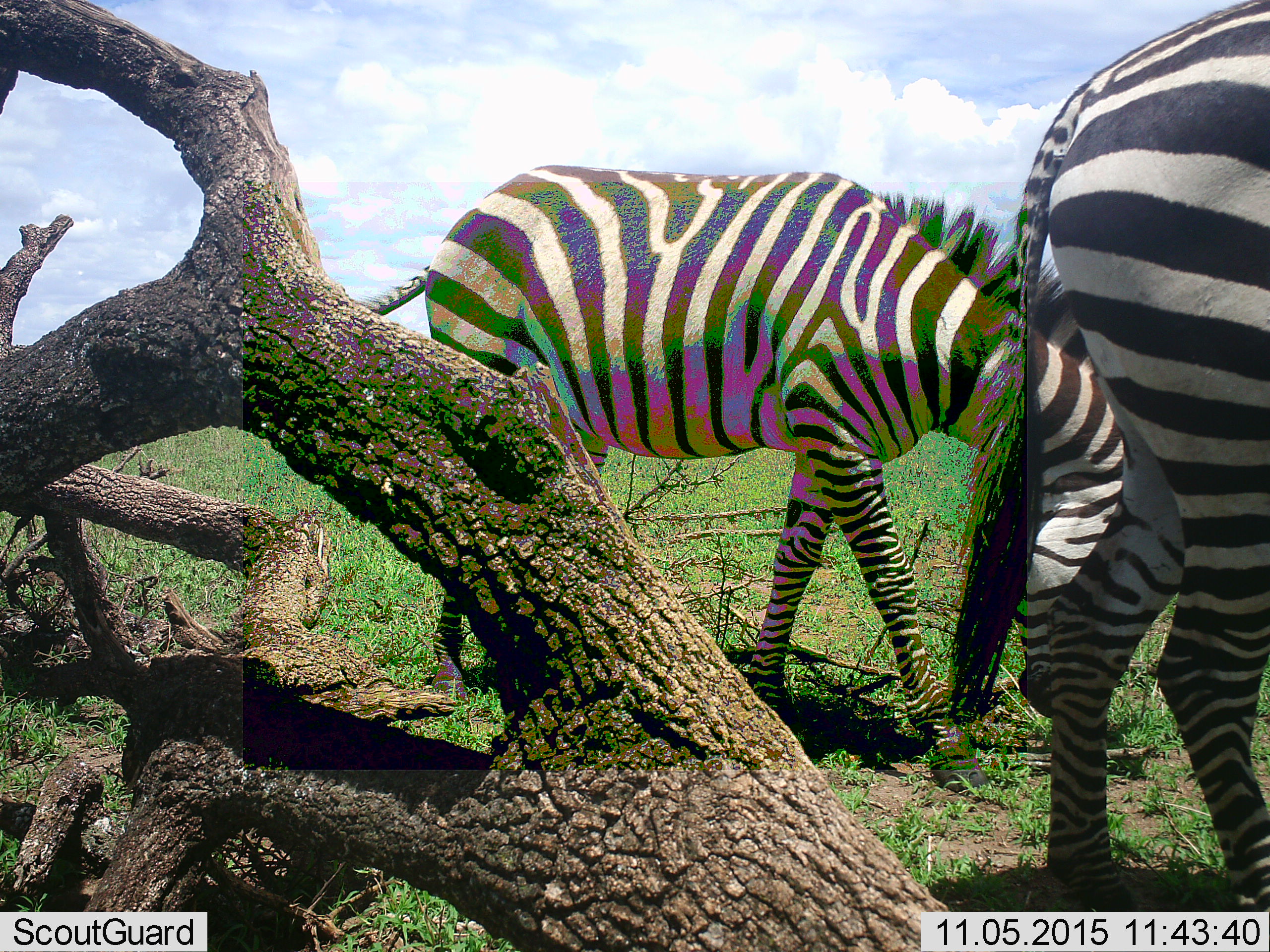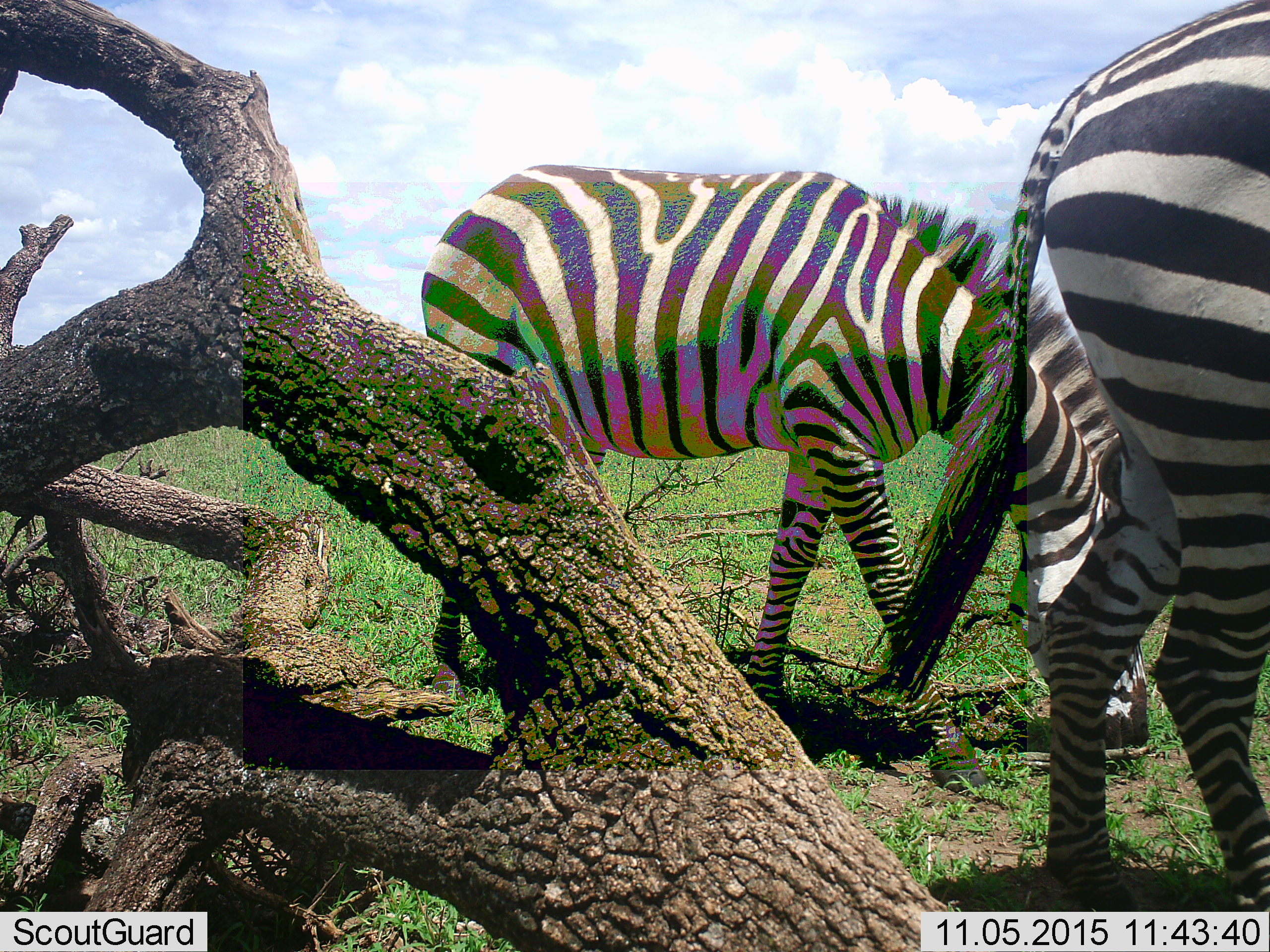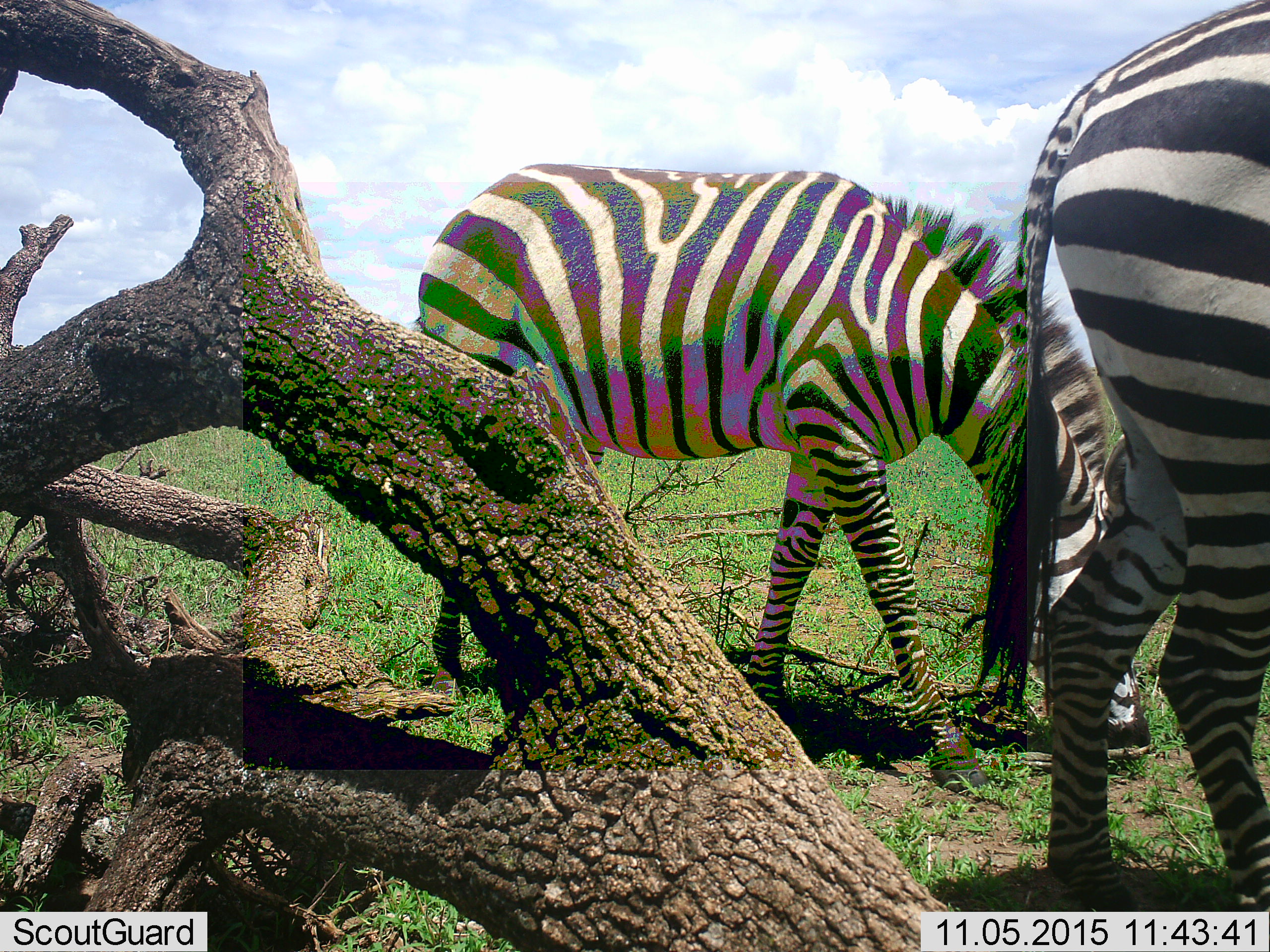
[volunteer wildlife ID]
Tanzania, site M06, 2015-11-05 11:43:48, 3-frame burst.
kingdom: Animalia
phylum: Chordata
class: Mammalia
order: Perissodactyla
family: Equidae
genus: Equus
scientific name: Equus quagga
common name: plains zebra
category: zebra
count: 2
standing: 40%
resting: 0%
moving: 40%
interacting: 10%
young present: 0%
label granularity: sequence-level